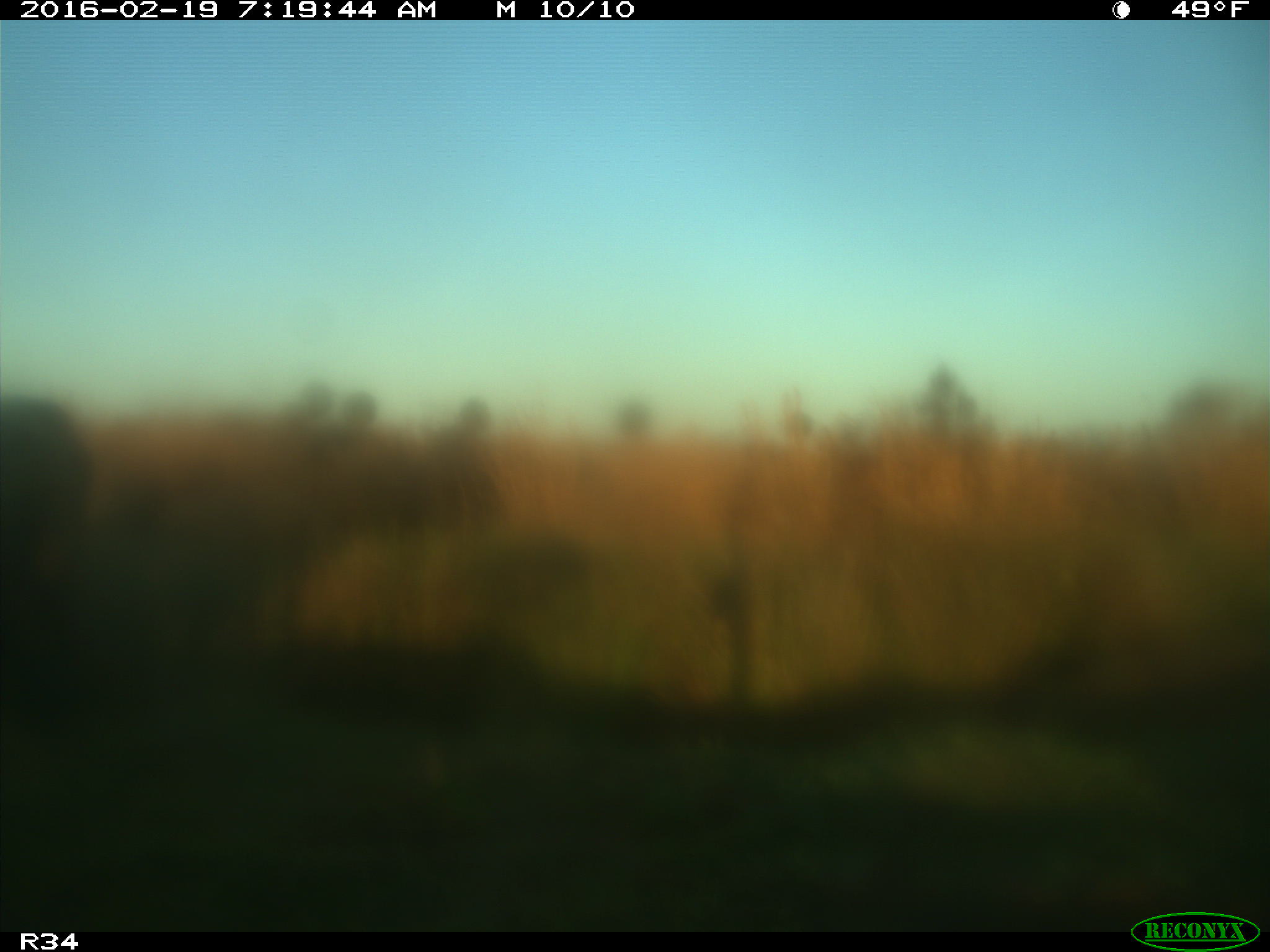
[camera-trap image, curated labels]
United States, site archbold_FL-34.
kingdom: Animalia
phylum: Chordata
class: Mammalia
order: Artiodactyla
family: Bovidae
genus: Bos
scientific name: Bos taurus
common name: domestic cow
Bos taurus (domestic cow).